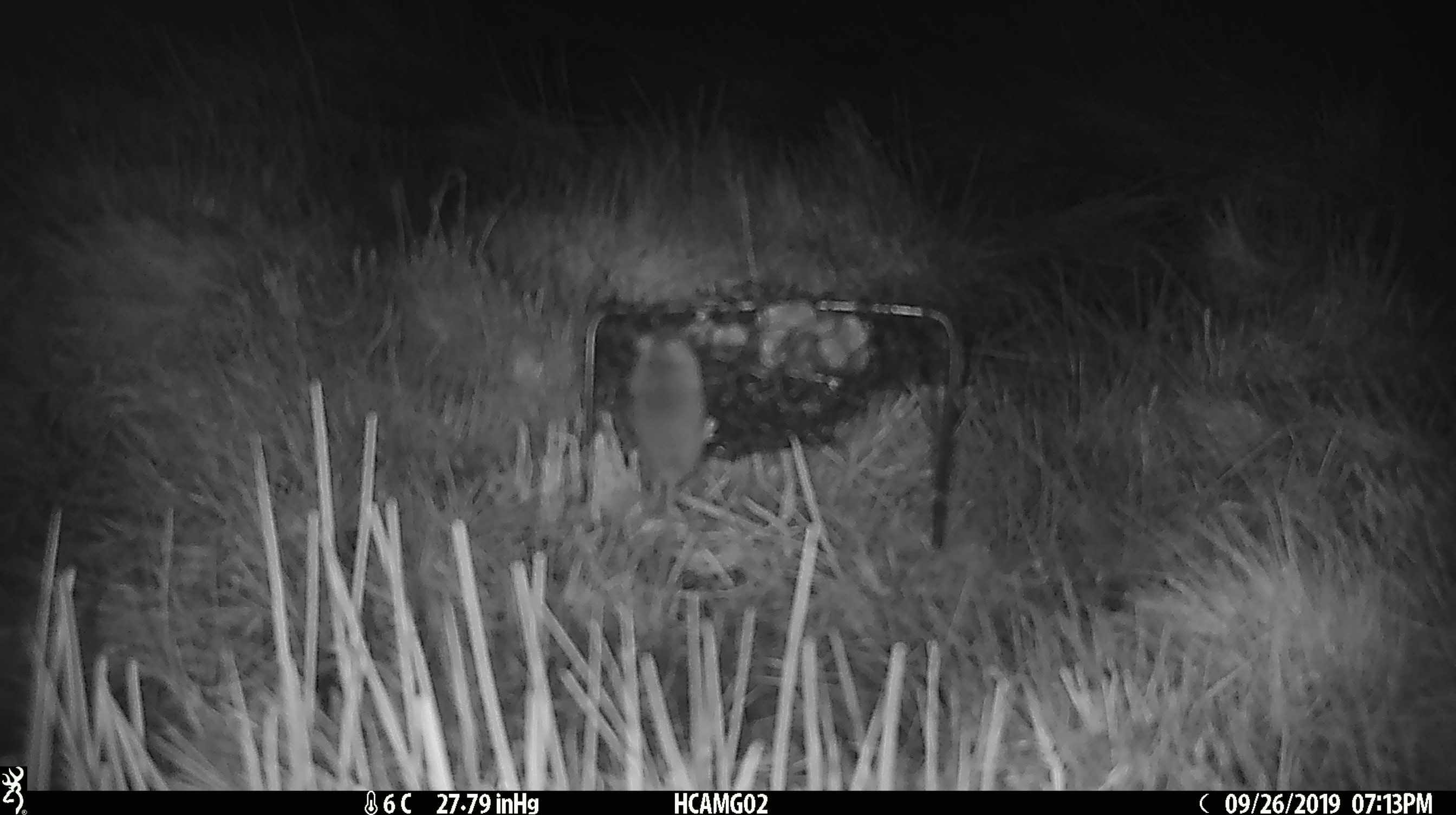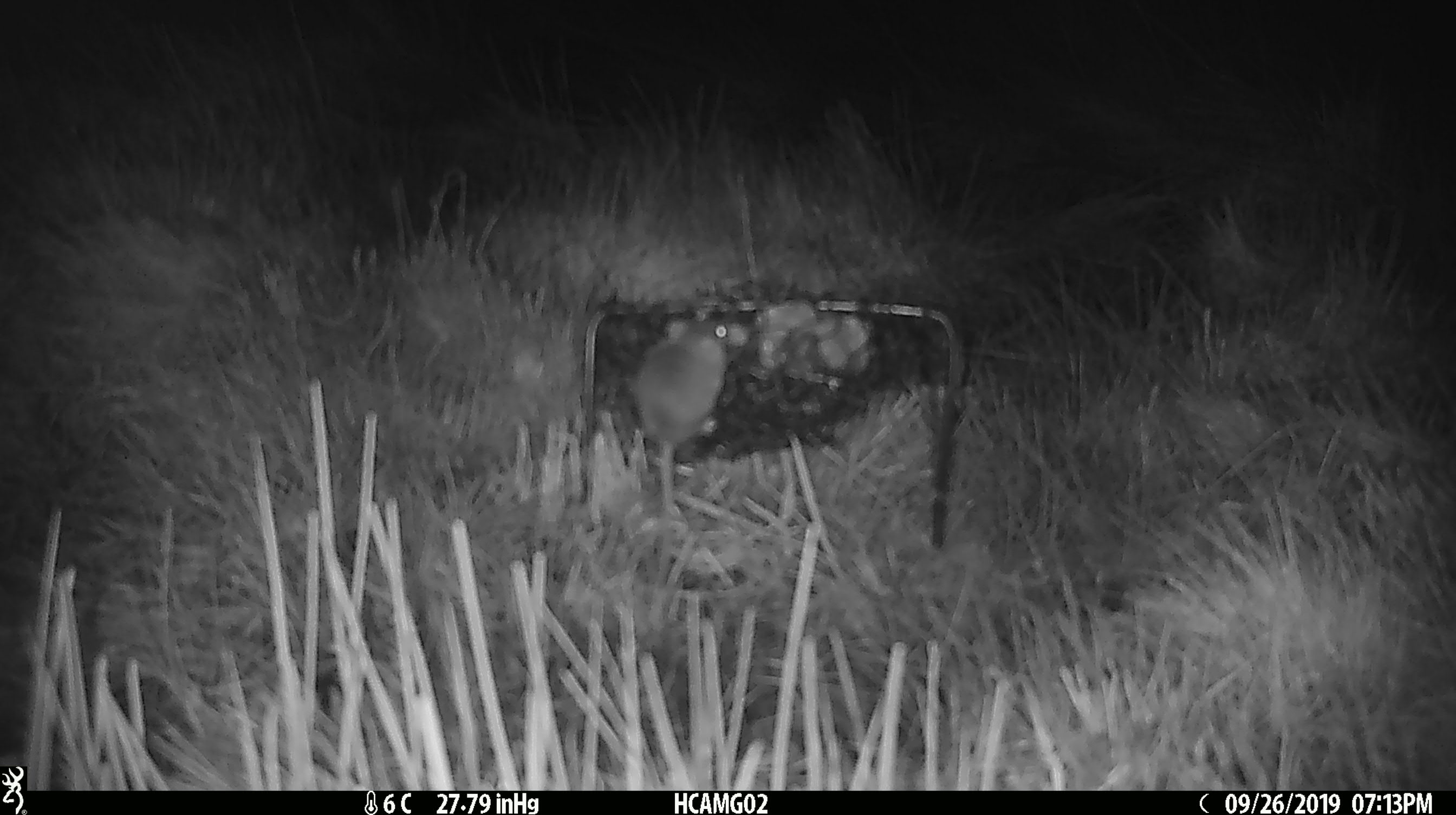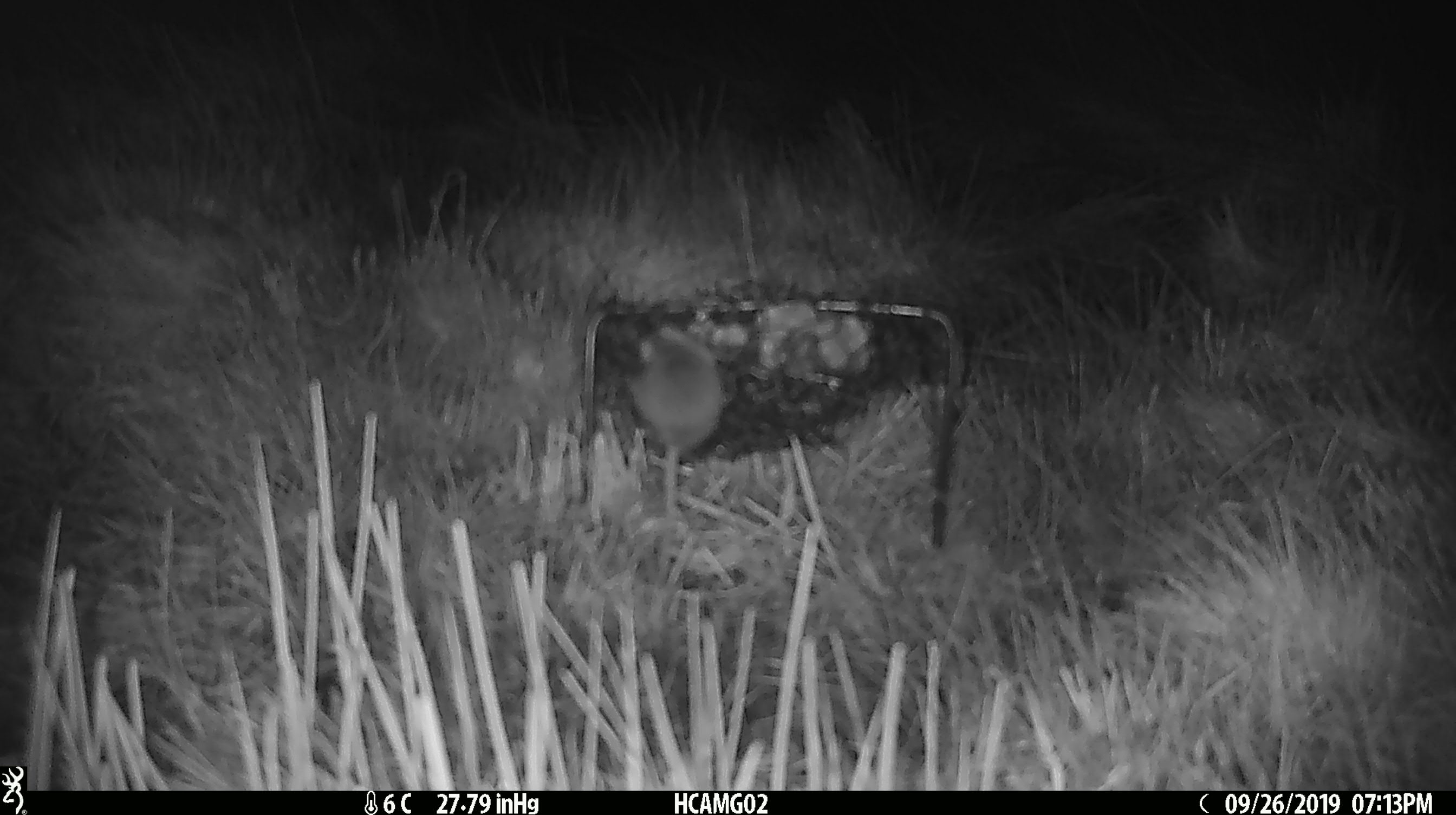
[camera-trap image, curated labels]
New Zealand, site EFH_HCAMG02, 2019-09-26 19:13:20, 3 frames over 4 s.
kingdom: Animalia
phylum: Chordata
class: Mammalia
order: Rodentia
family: Muridae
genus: Mus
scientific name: Mus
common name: mouse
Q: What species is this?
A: Mouse (Mus).